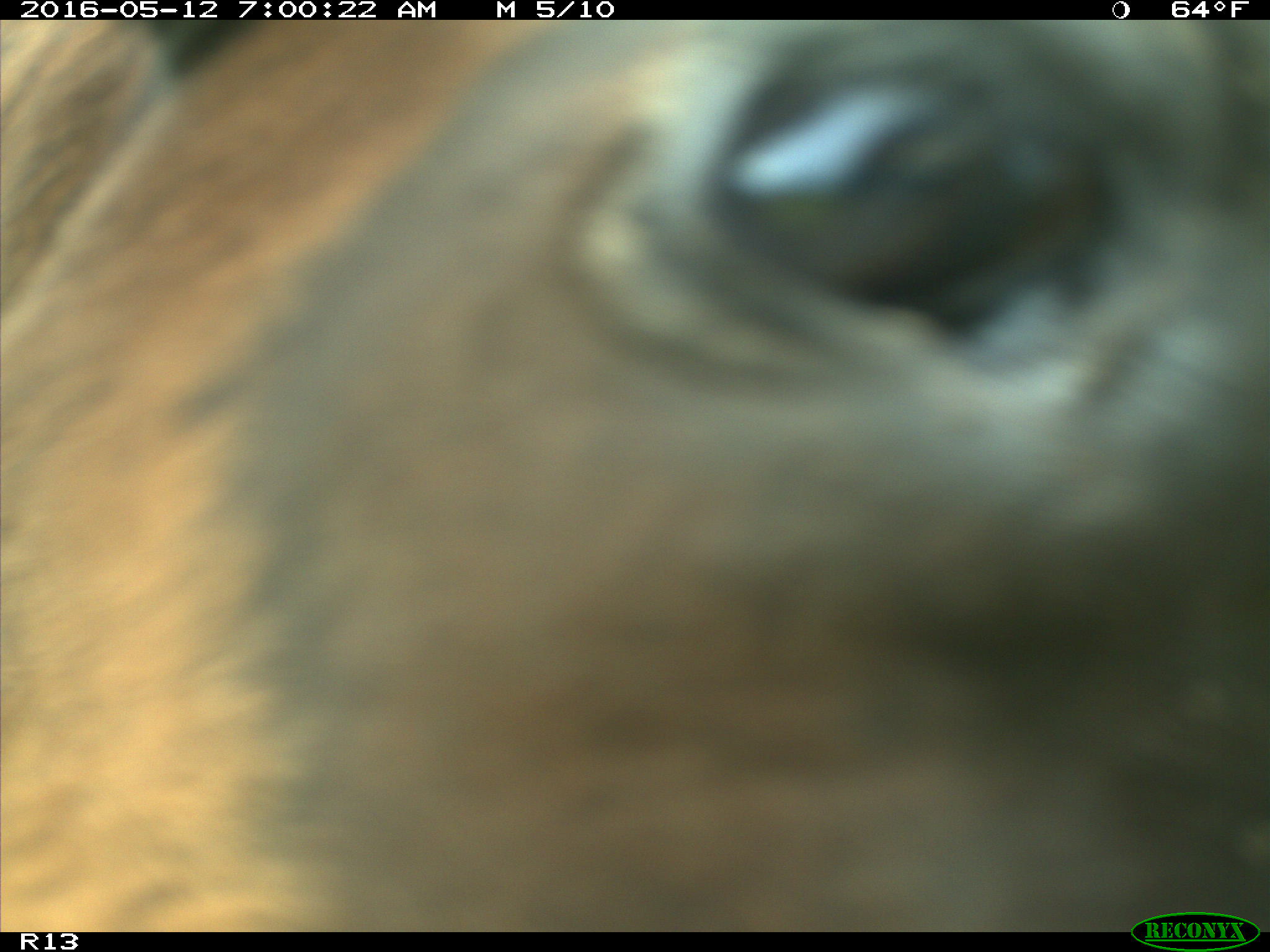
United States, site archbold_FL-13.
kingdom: Animalia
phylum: Chordata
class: Mammalia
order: Artiodactyla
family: Bovidae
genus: Bos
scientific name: Bos taurus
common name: domestic cow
Bos taurus (domestic cow).